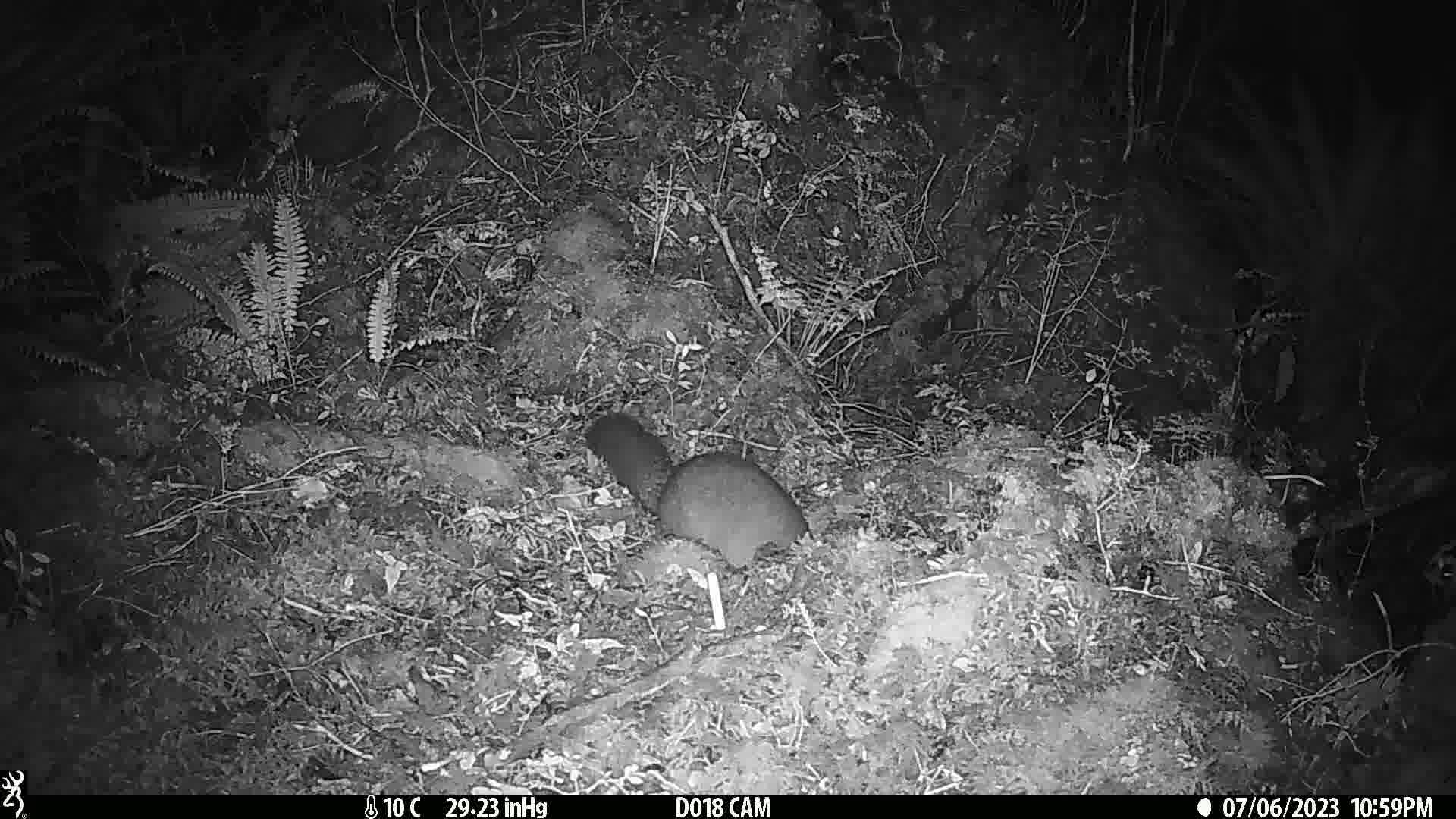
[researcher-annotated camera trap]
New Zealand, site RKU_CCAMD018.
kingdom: Animalia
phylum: Chordata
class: Mammalia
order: Diprotodontia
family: Phalangeridae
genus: Trichosurus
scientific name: Trichosurus vulpecula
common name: common brushtail possum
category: possum